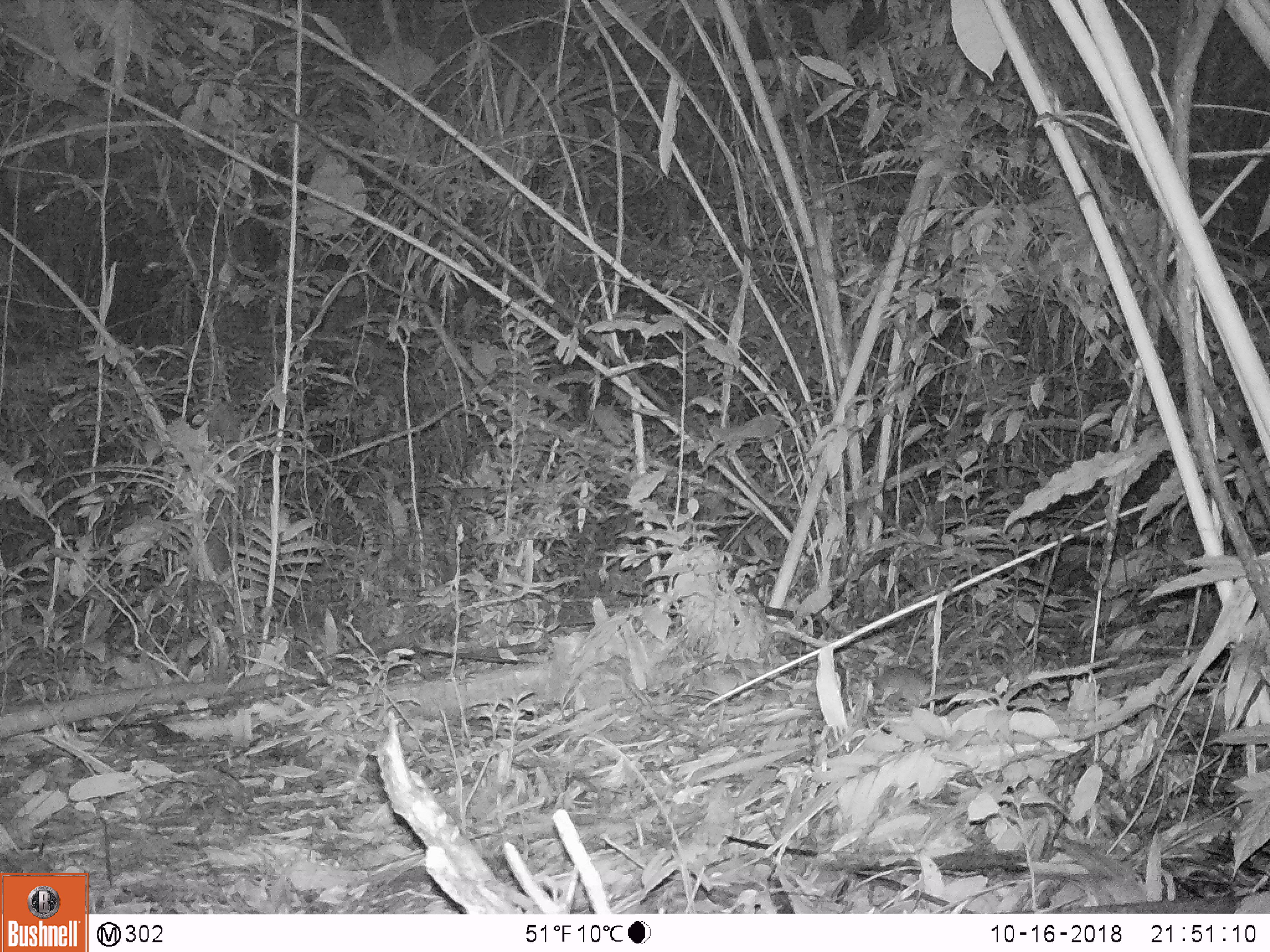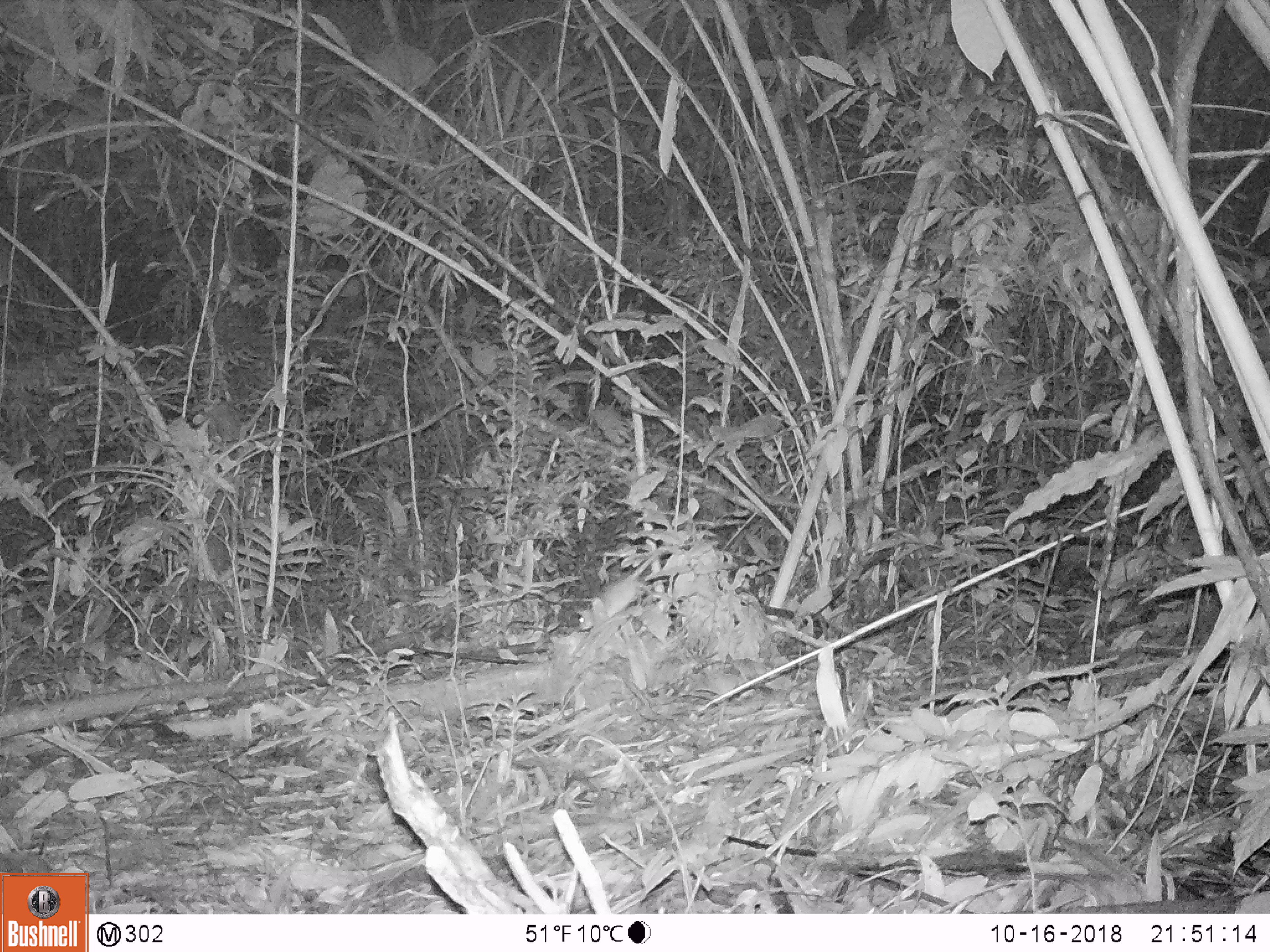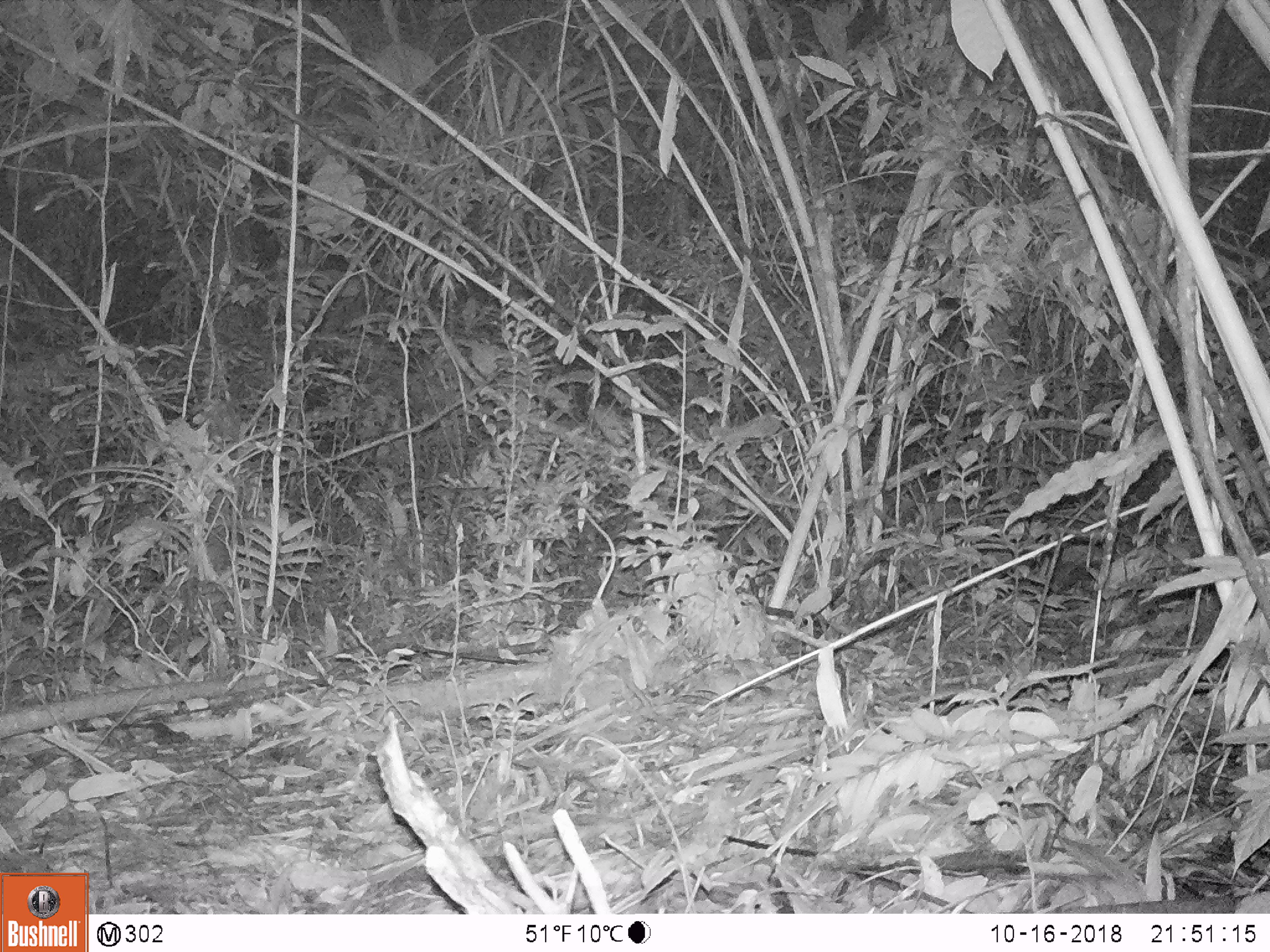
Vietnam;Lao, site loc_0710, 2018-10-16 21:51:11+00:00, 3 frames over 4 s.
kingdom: Animalia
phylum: Chordata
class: Mammalia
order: Rodentia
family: Muridae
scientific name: Muridae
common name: old-world mice and rats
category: unidentified murid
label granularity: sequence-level